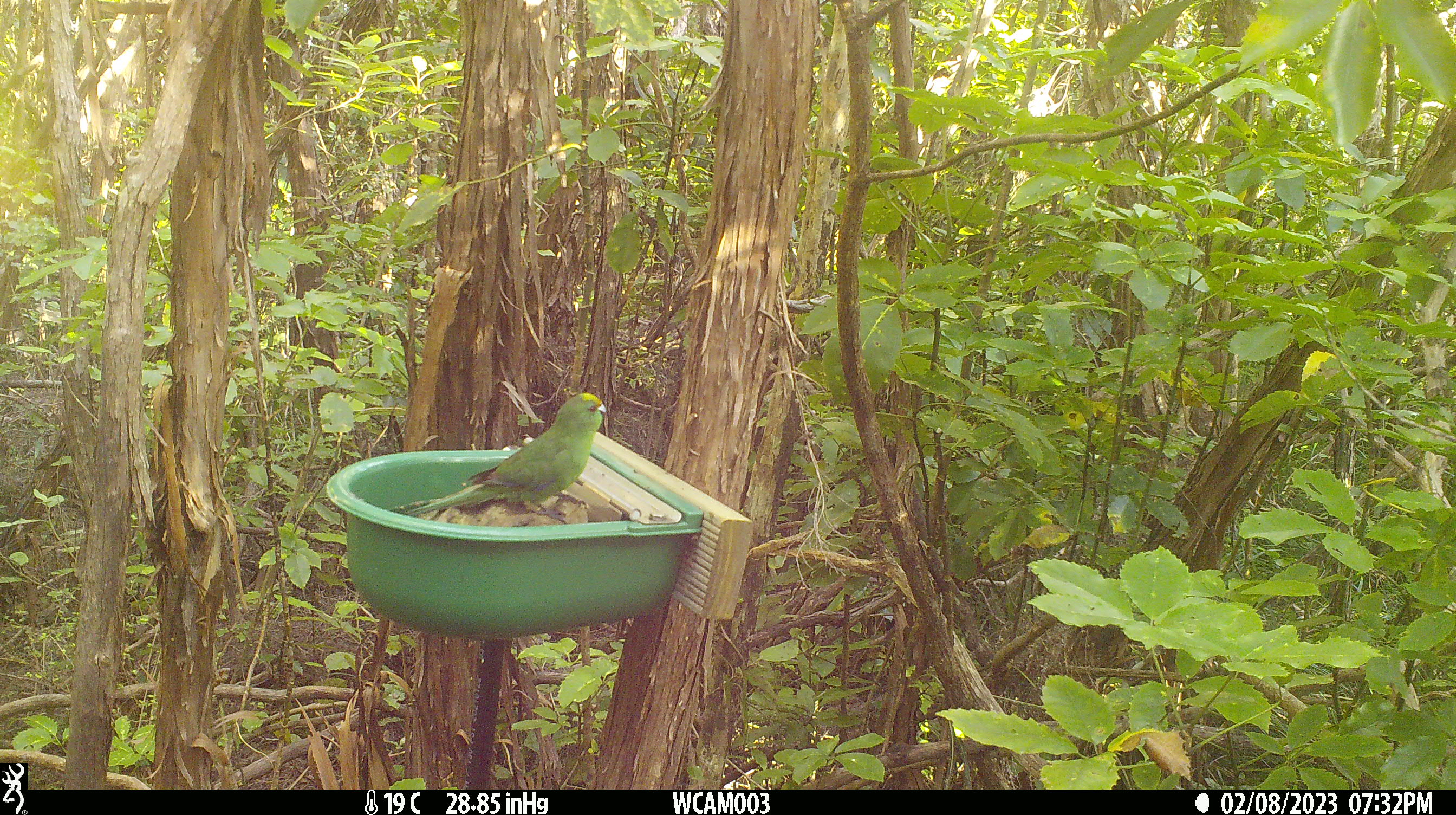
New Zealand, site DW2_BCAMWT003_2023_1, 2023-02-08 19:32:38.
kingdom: Animalia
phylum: Chordata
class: Aves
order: Psittaciformes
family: Psittaculidae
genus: Cyanoramphus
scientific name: Cyanoramphus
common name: parakeet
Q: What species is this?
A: Parakeet (Cyanoramphus).